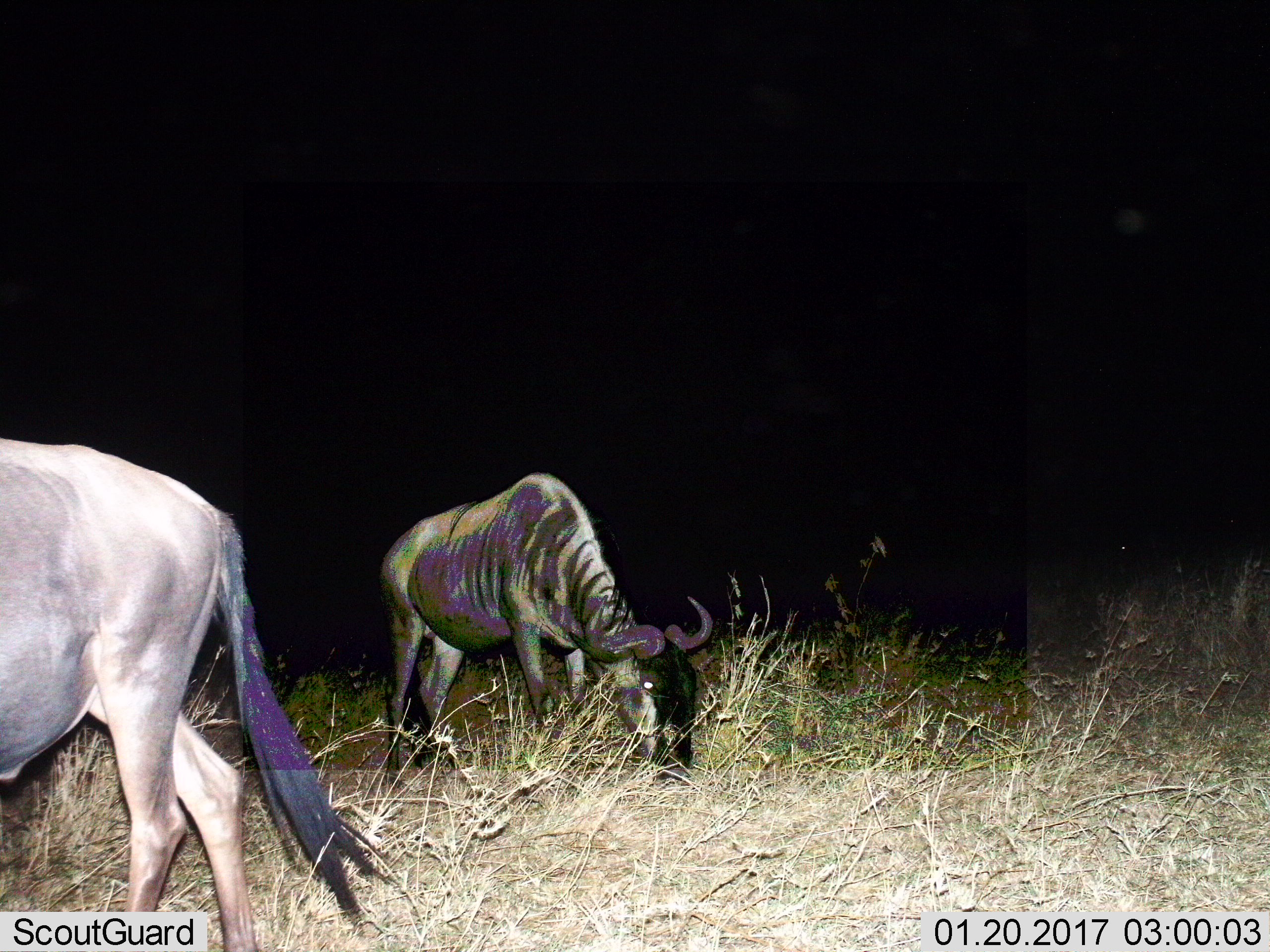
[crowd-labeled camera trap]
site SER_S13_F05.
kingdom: Animalia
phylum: Chordata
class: Mammalia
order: Artiodactyla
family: Bovidae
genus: Connochaetes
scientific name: Connochaetes taurinus taurinus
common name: blue wildebeest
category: wildebeestblue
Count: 2.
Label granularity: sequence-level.